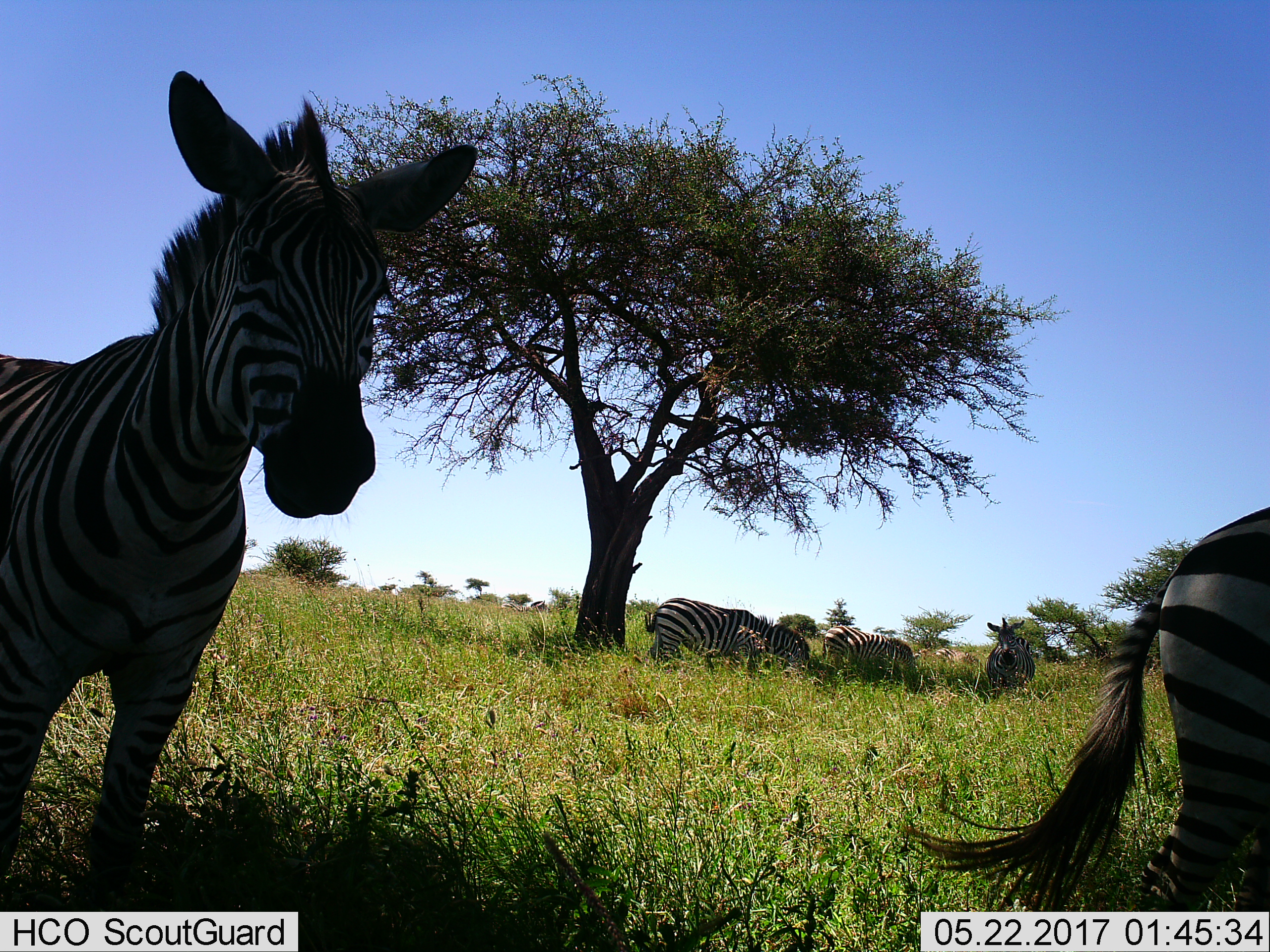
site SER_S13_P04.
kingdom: Animalia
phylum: Chordata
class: Mammalia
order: Perissodactyla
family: Equidae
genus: Equus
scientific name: Equus quagga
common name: plains zebra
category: zebraplains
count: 6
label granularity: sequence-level